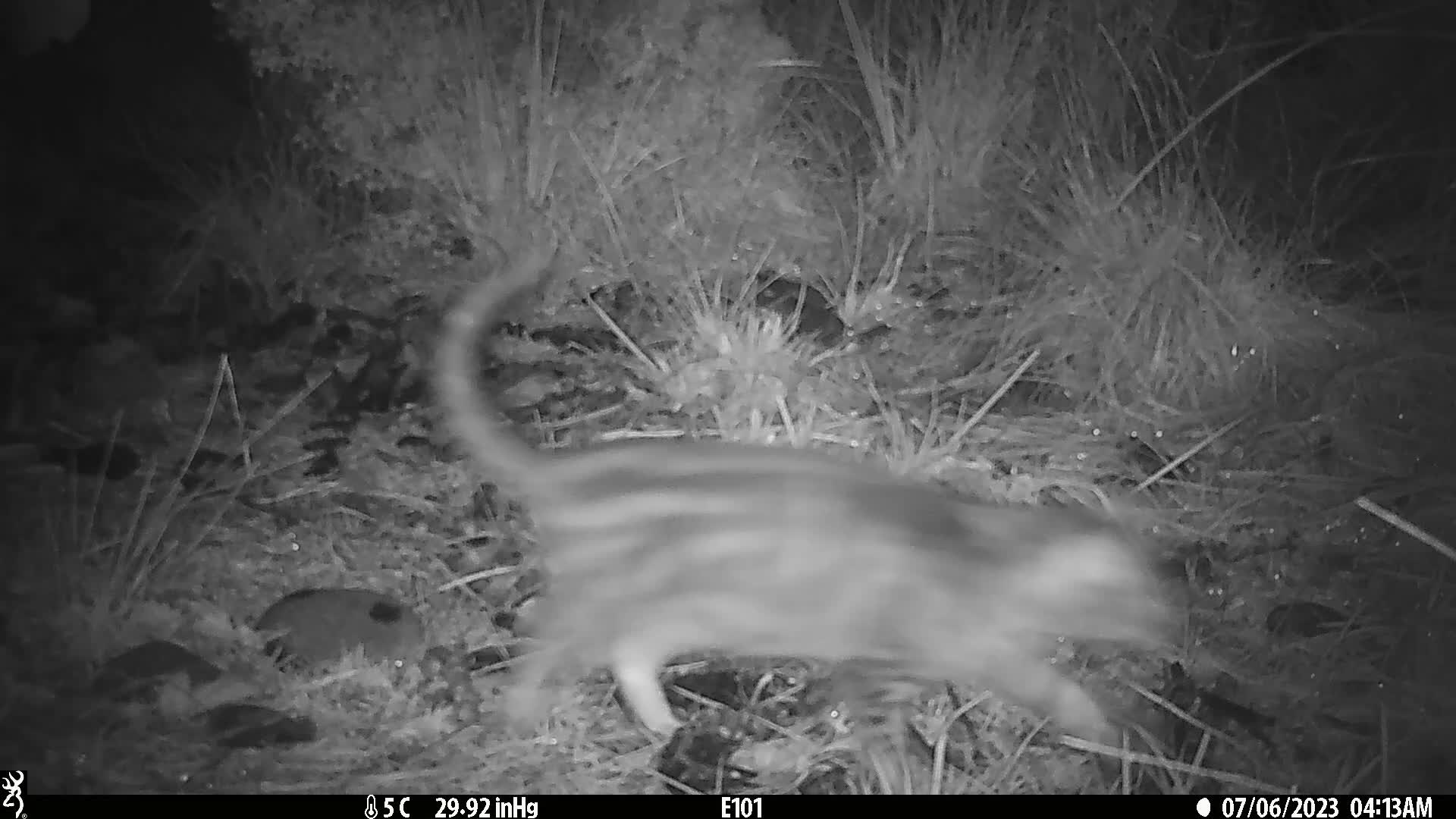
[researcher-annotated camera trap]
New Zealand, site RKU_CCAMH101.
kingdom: Animalia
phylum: Chordata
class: Mammalia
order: Carnivora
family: Felidae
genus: Felis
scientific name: Felis catus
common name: domestic cat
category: cat